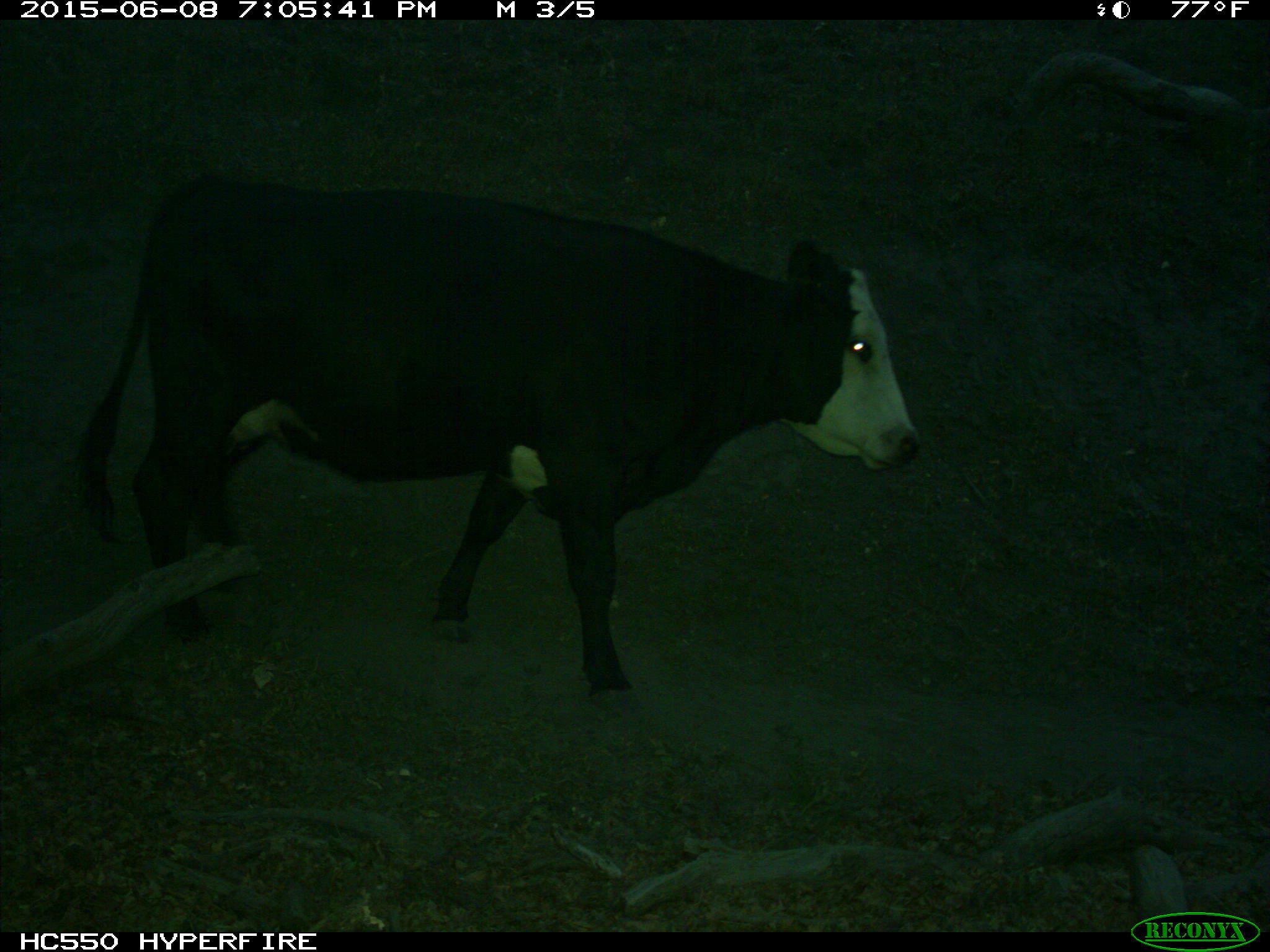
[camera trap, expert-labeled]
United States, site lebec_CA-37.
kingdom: Animalia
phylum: Chordata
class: Mammalia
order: Artiodactyla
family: Bovidae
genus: Bos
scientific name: Bos taurus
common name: domestic cow